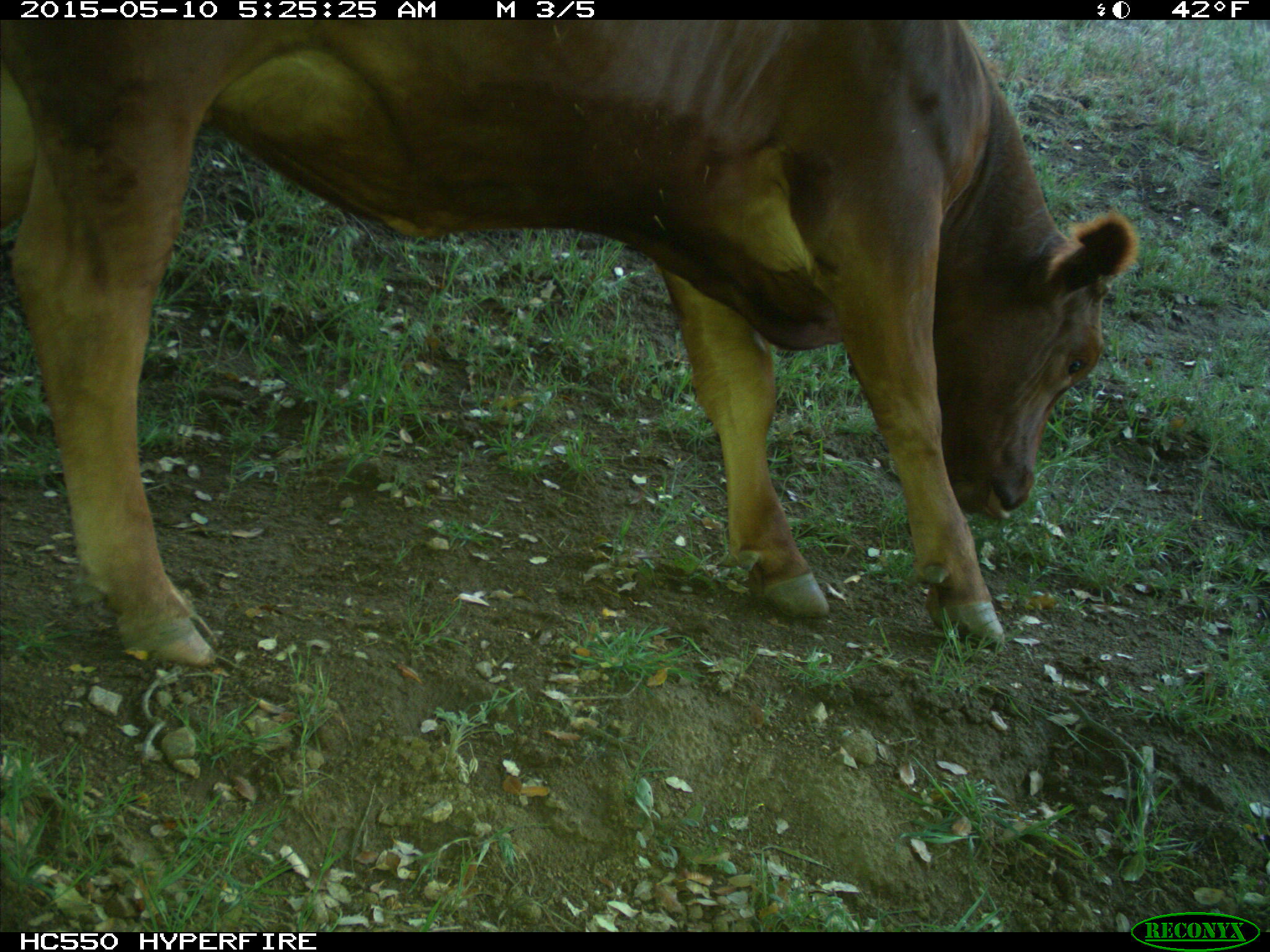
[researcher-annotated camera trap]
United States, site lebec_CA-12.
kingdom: Animalia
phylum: Chordata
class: Mammalia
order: Artiodactyla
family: Bovidae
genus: Bos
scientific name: Bos taurus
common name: domestic cow